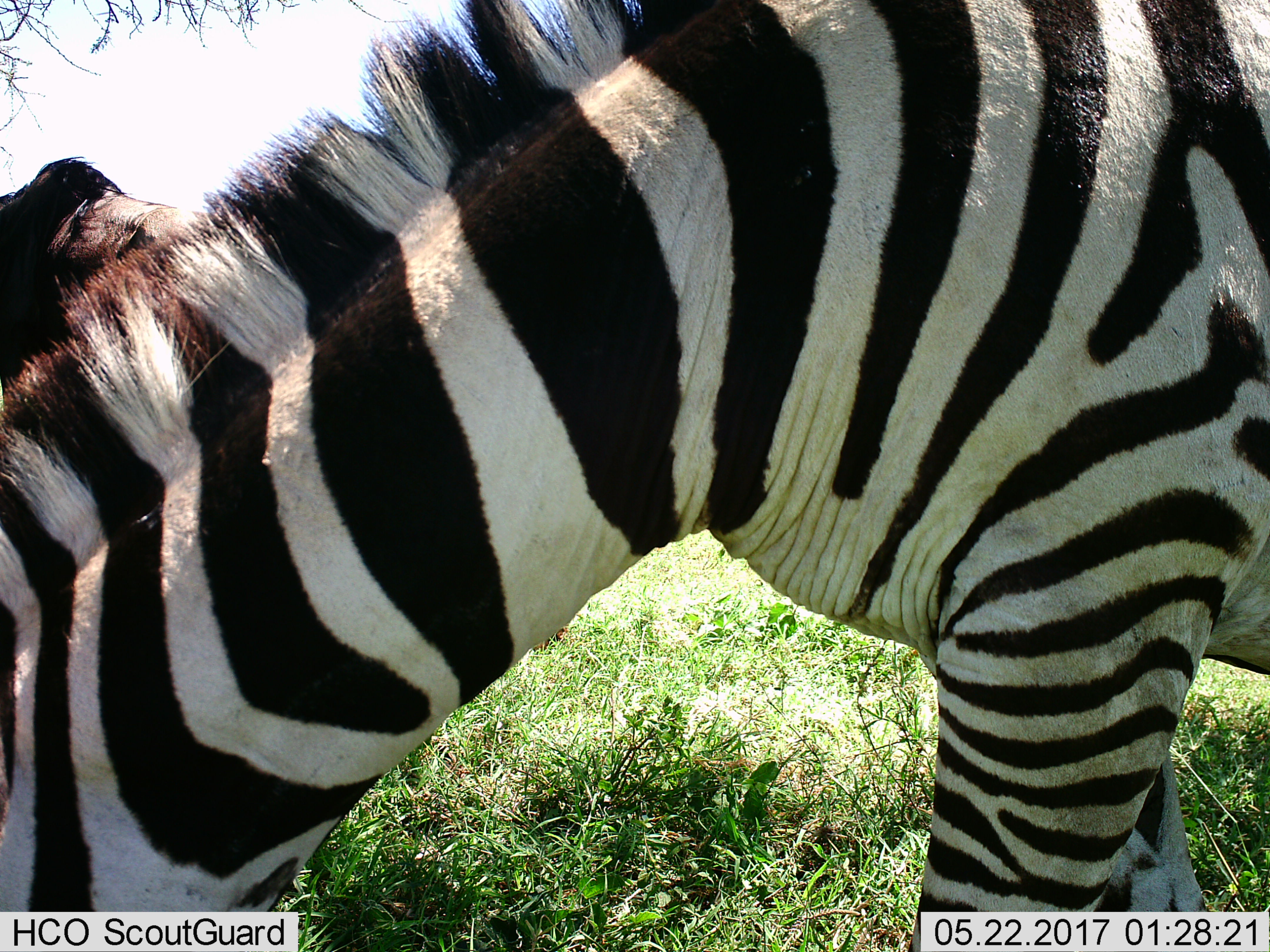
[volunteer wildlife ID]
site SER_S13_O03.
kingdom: Animalia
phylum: Chordata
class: Mammalia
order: Artiodactyla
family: Bovidae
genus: Connochaetes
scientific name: Connochaetes taurinus taurinus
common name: blue wildebeest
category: wildebeestblue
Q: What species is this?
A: Wildebeestblue (blue wildebeest) (Connochaetes taurinus taurinus).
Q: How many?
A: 1.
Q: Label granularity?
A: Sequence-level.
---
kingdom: Animalia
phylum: Chordata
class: Mammalia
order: Perissodactyla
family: Equidae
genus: Equus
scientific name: Equus quagga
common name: plains zebra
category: zebraplains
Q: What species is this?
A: Zebraplains (plains zebra) (Equus quagga).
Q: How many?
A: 1.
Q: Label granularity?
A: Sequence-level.